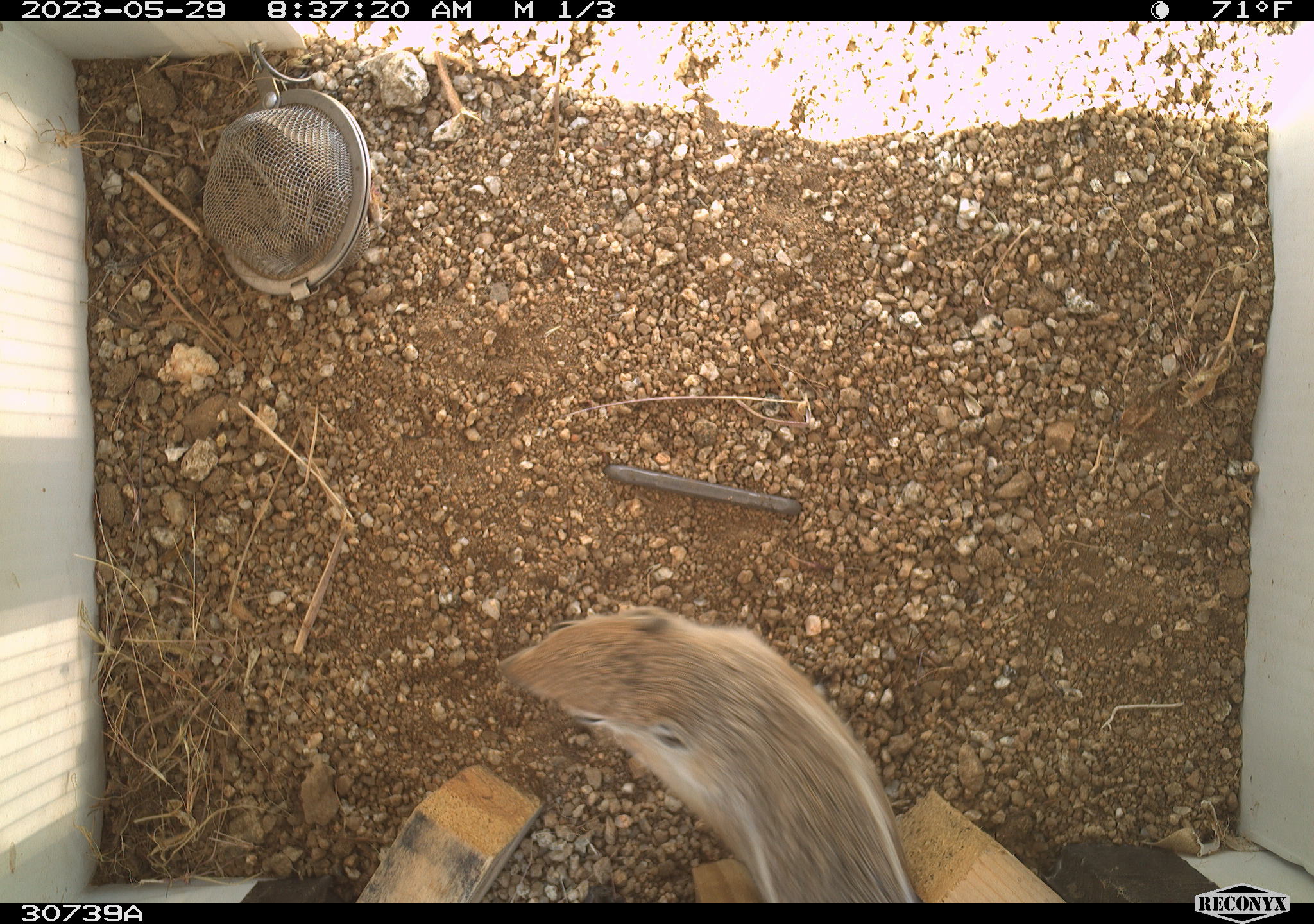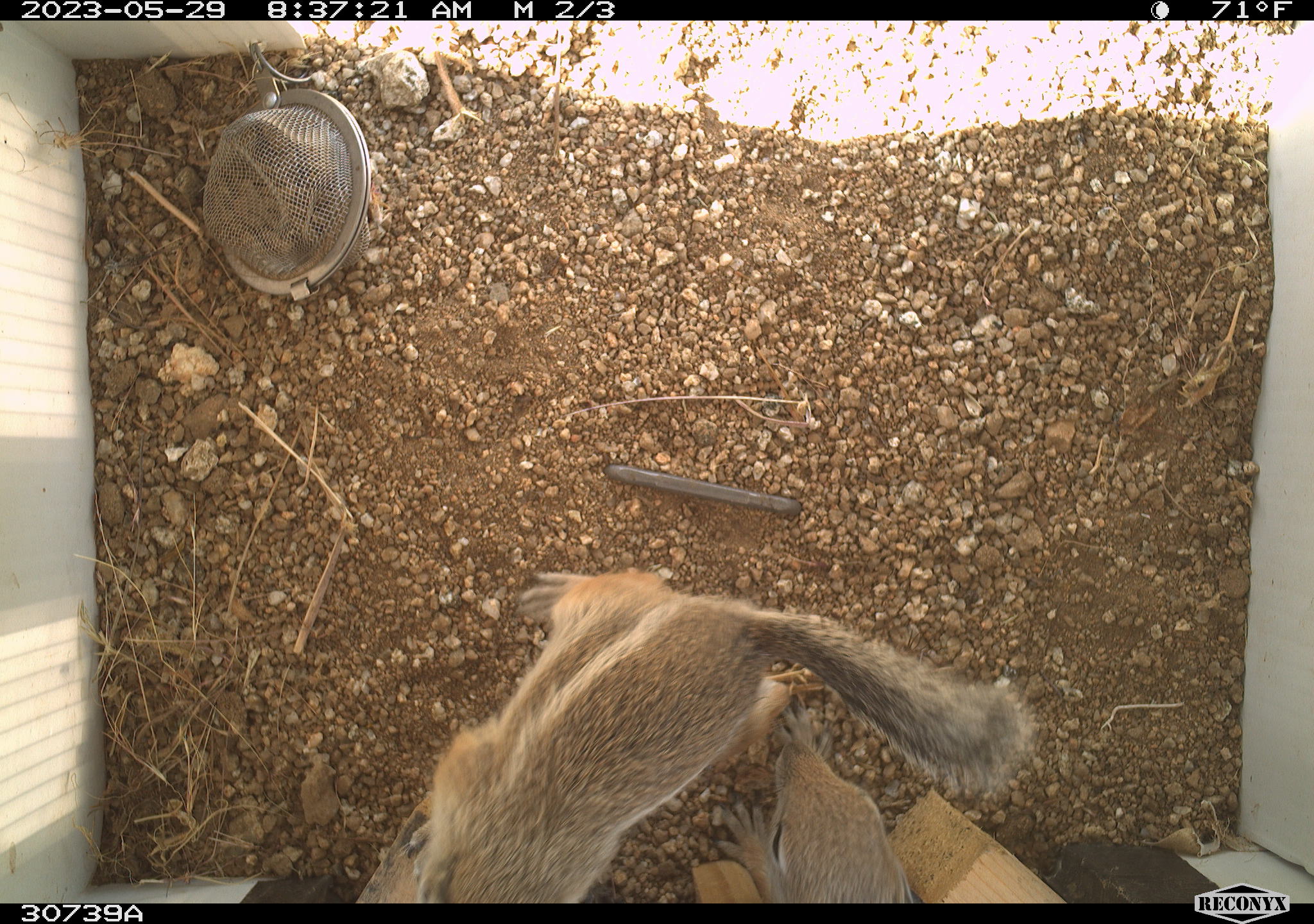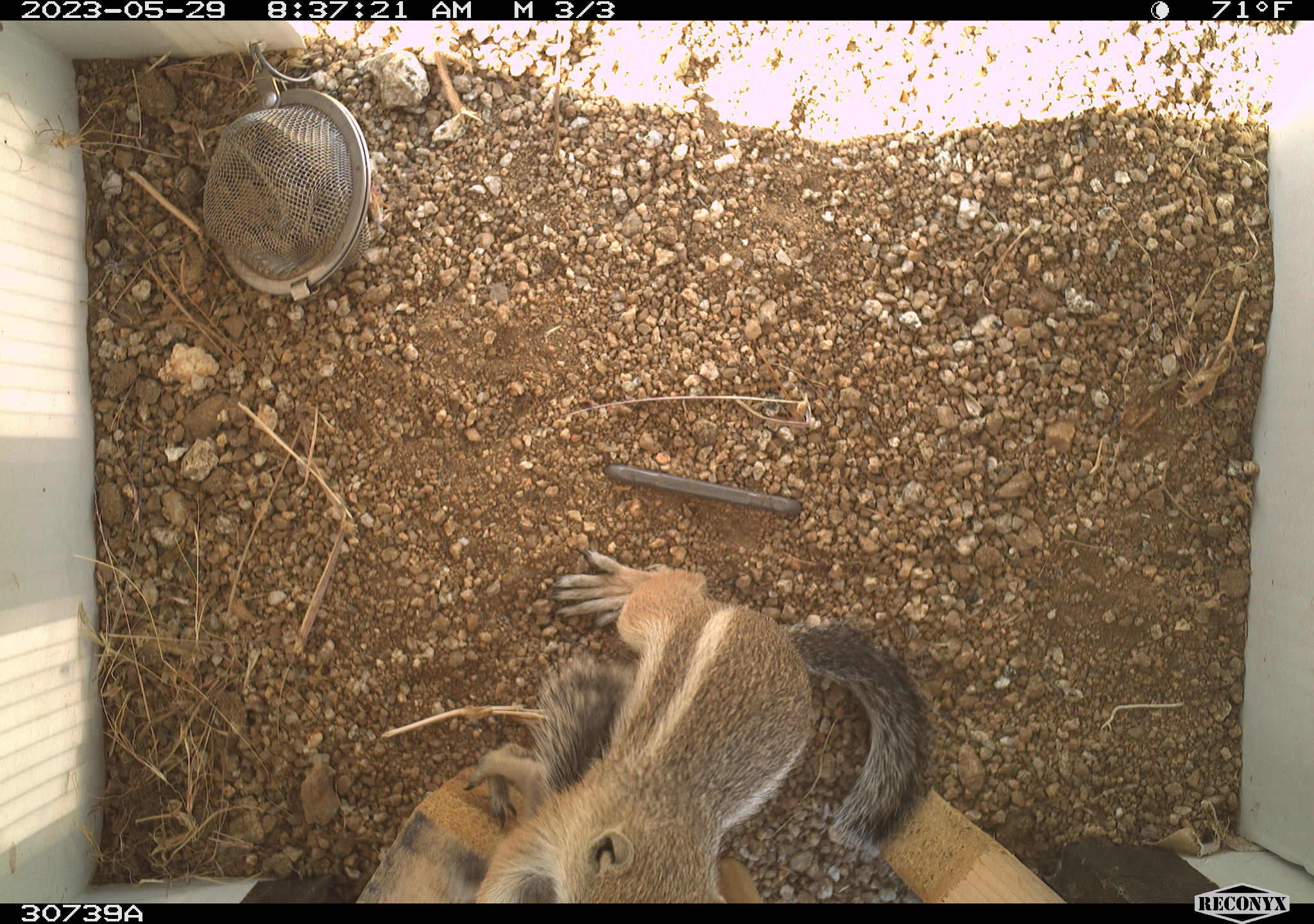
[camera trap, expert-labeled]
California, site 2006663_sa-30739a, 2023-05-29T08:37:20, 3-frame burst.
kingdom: Animalia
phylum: Chordata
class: Mammalia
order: Rodentia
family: Sciuridae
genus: Ammospermophilus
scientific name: Ammospermophilus leucurus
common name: white-tailed antelope squirrel